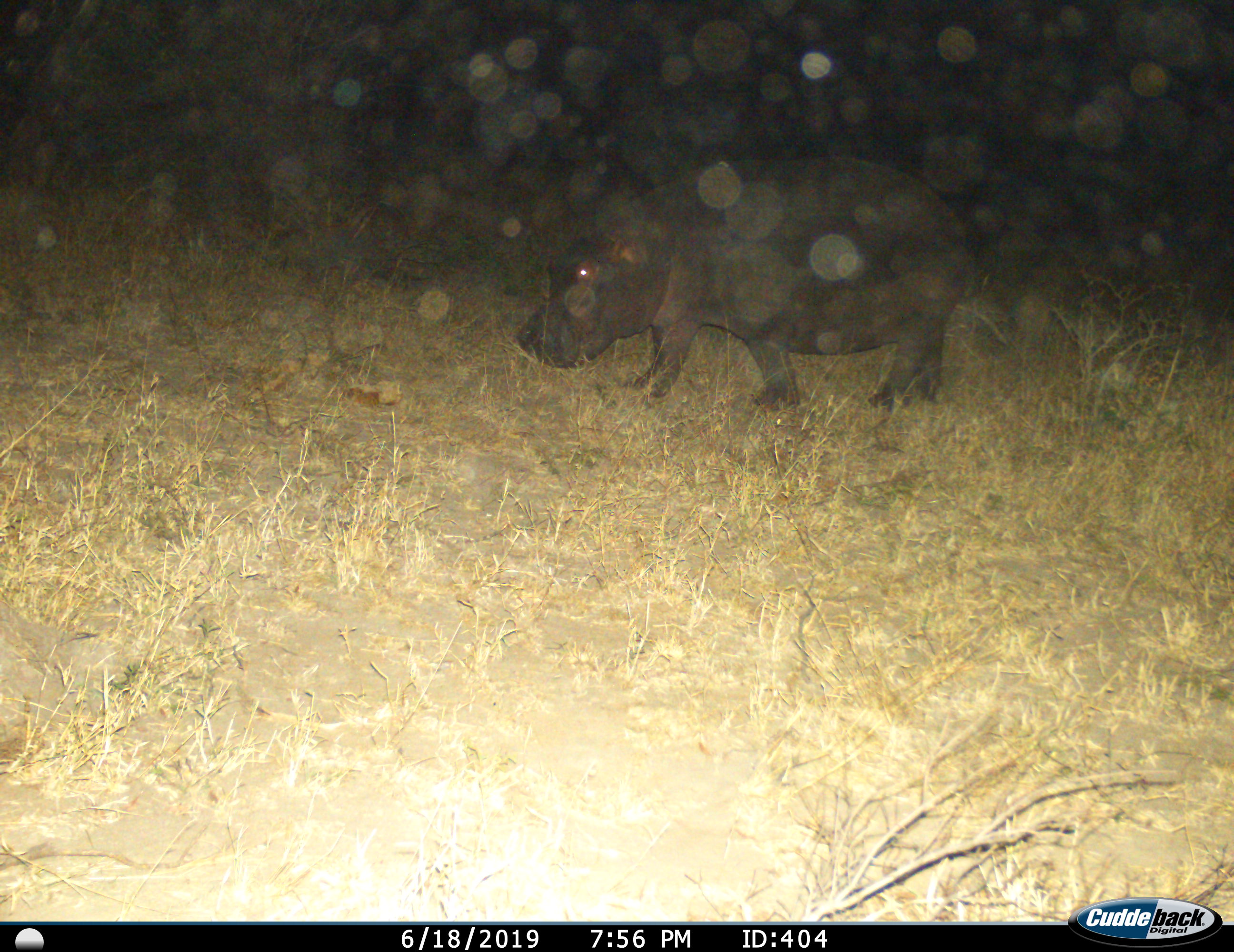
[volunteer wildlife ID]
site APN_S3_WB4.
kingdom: Animalia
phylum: Chordata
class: Mammalia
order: Artiodactyla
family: Hippopotamidae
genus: Hippopotamus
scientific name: Hippopotamus amphibius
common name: hippopotamus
Hippopotamus (Hippopotamus amphibius), count 1. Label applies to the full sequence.